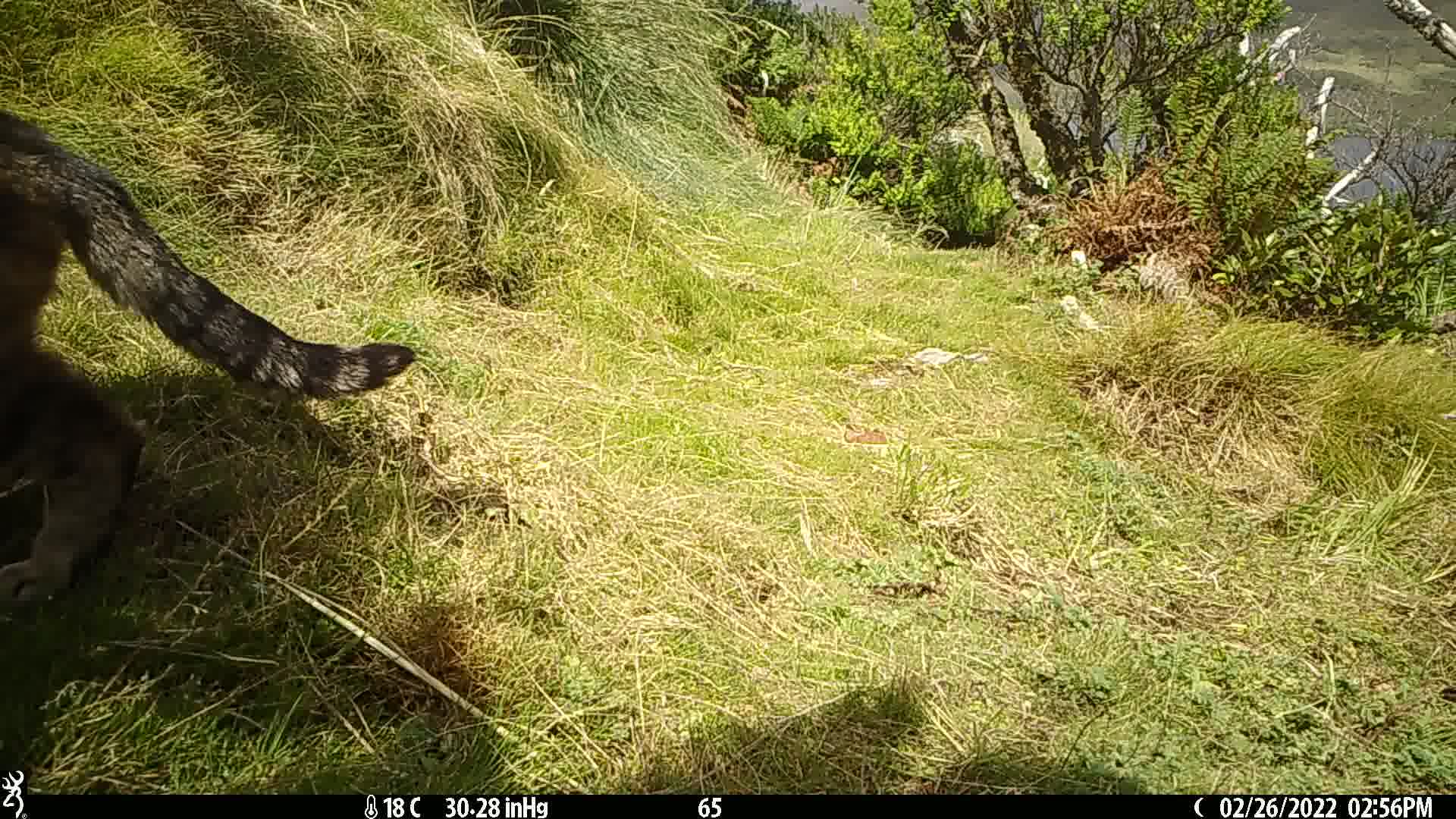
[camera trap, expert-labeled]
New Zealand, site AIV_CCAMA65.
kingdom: Animalia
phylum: Chordata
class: Mammalia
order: Carnivora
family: Felidae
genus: Felis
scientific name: Felis catus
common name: domestic cat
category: cat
Cat (domestic cat) (Felis catus).